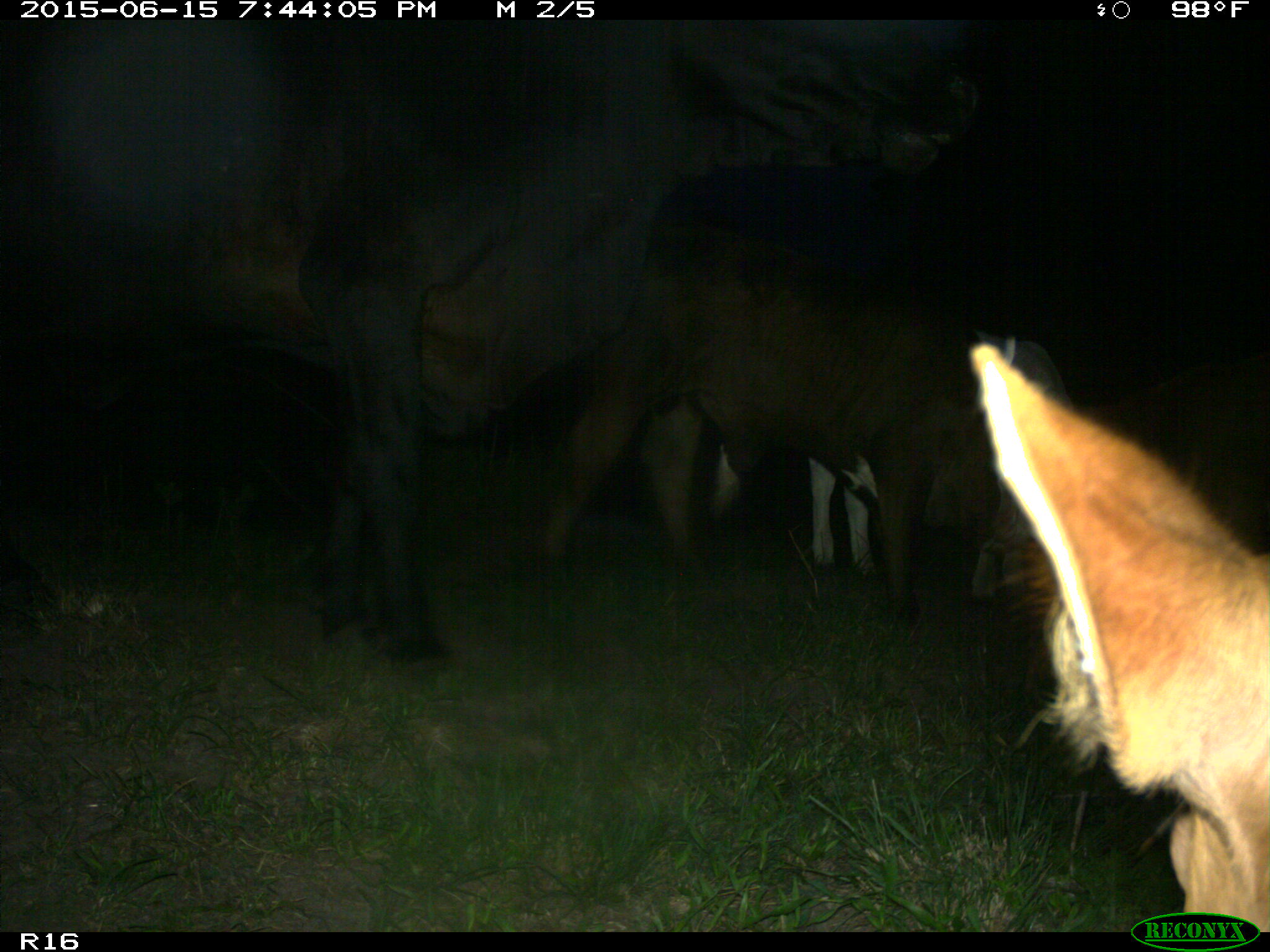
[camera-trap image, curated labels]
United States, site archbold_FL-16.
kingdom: Animalia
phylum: Chordata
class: Mammalia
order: Artiodactyla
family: Bovidae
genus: Bos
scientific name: Bos taurus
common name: domestic cow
Bos taurus (domestic cow).